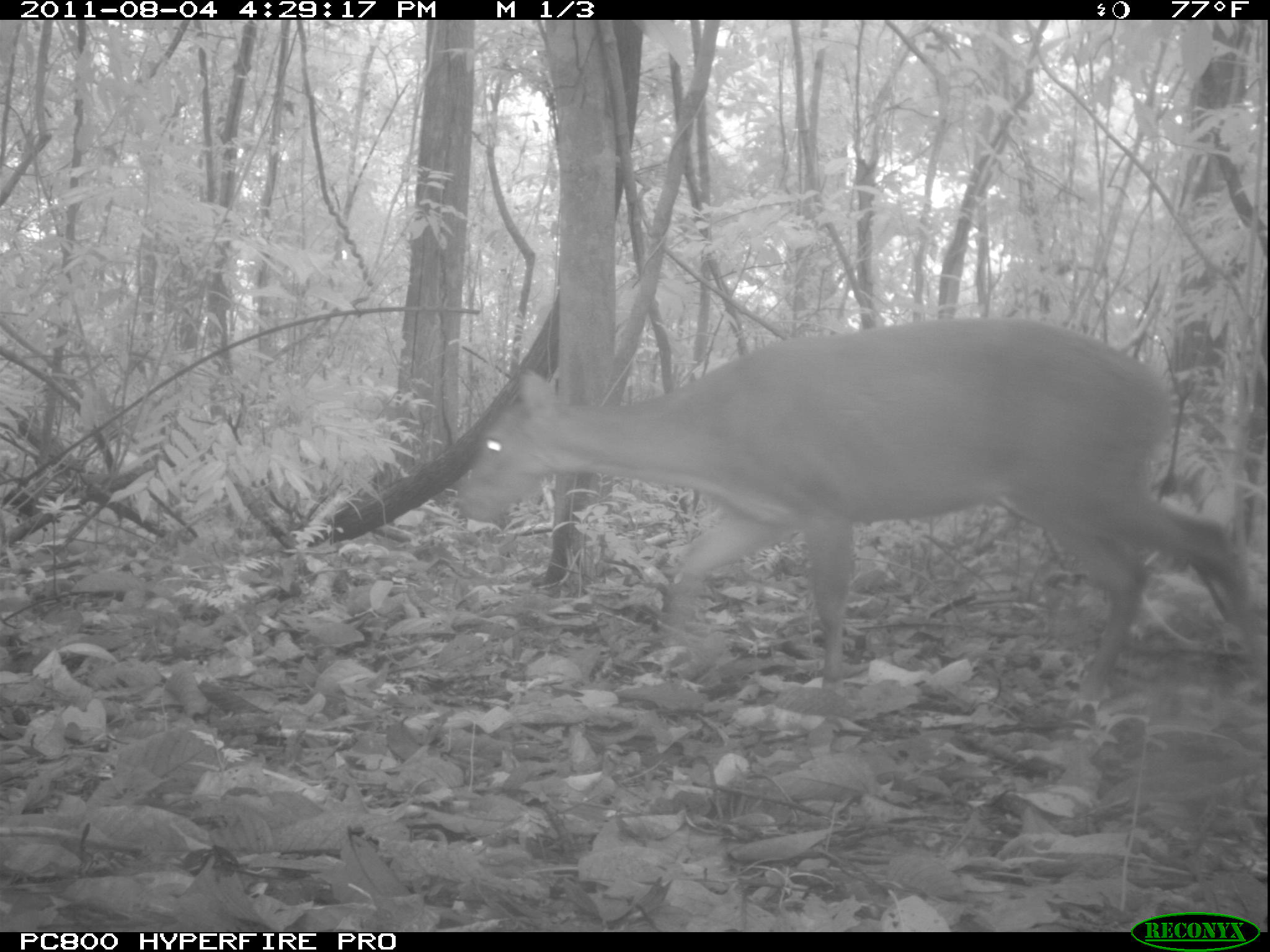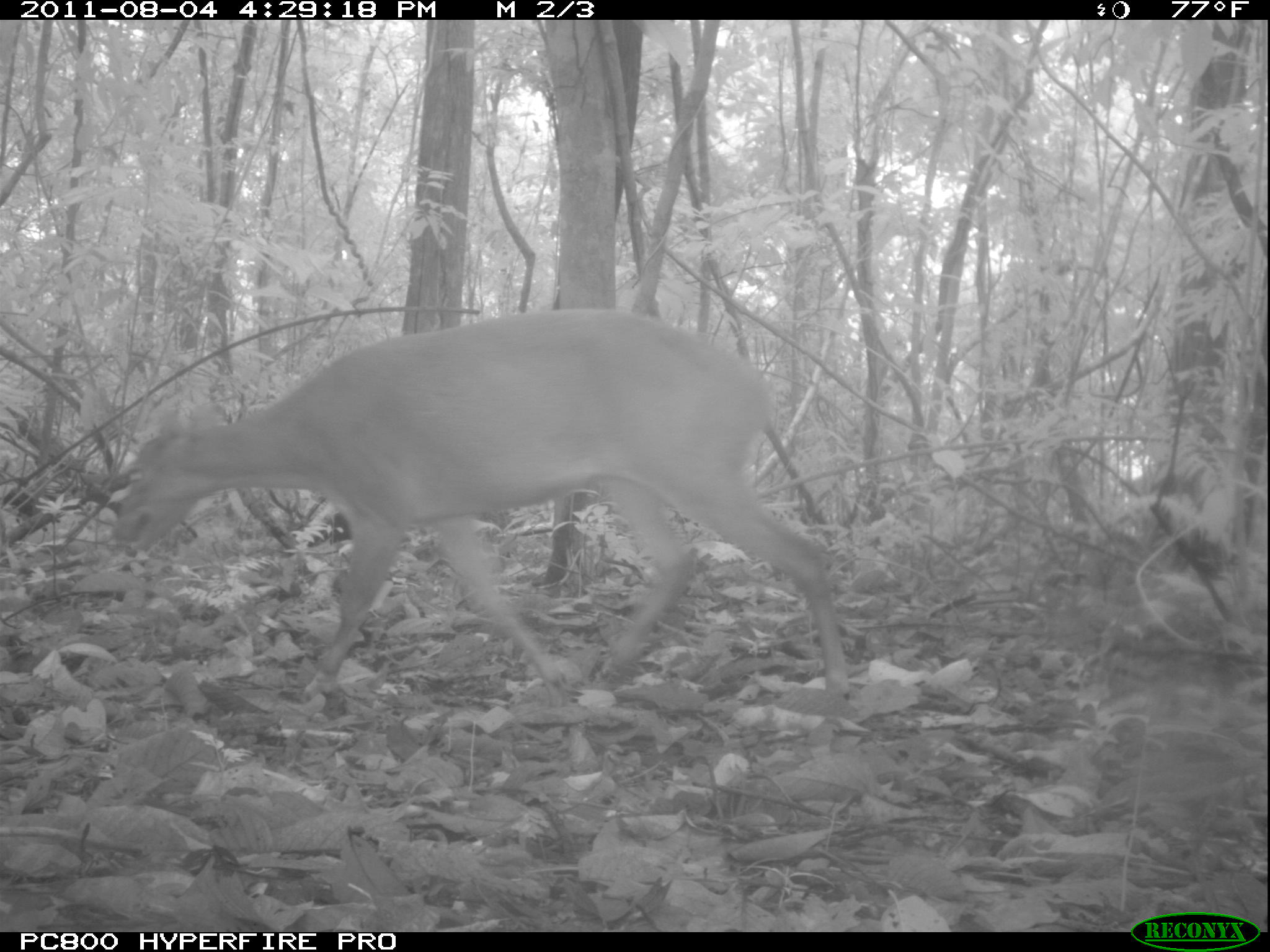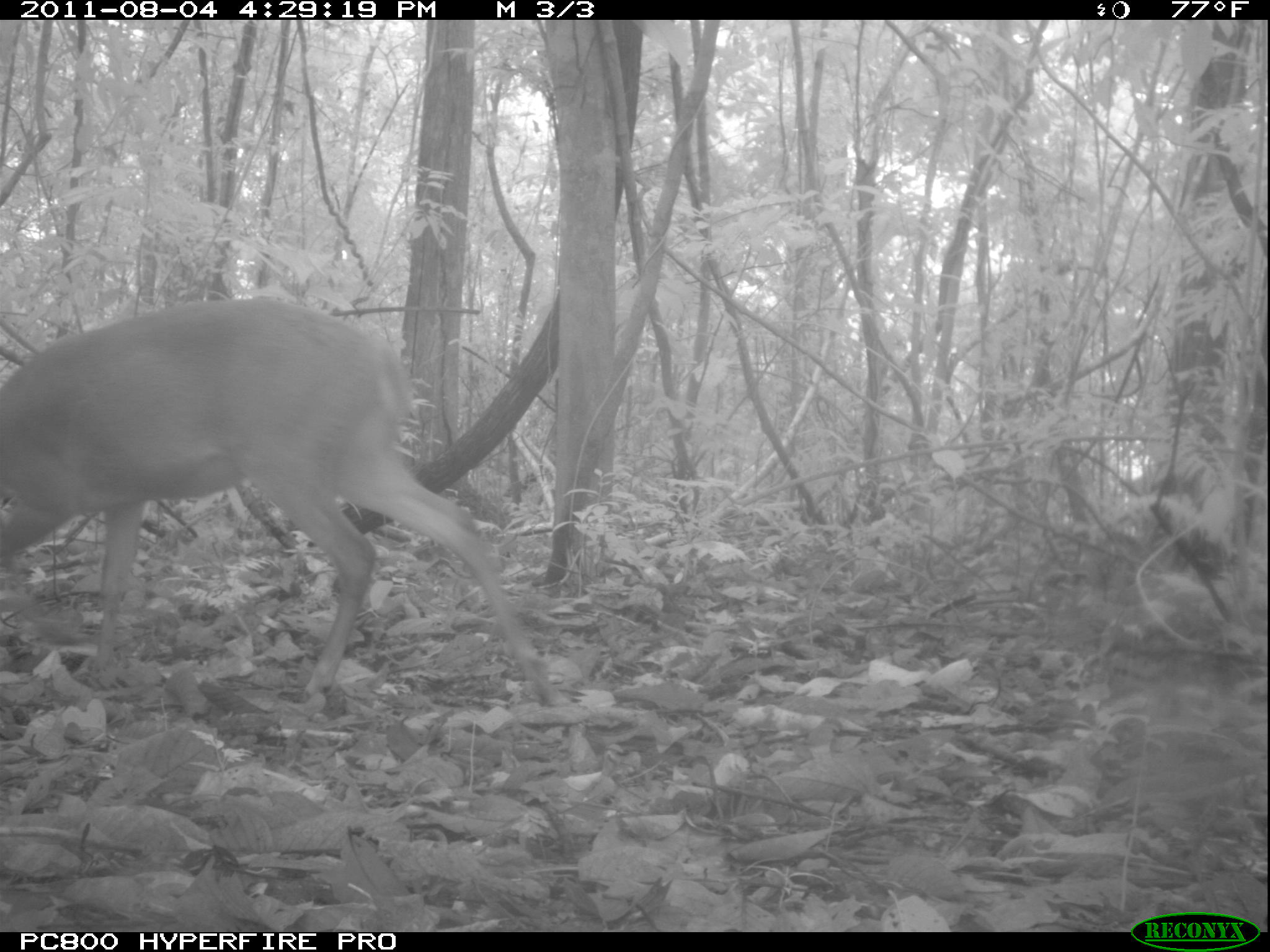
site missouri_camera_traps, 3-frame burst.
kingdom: Animalia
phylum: Chordata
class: Mammalia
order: Artiodactyla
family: Cervidae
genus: Mazama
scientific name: Mazama americana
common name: red brocket deer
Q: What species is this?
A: Red brocket deer (Mazama americana).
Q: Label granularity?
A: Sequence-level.